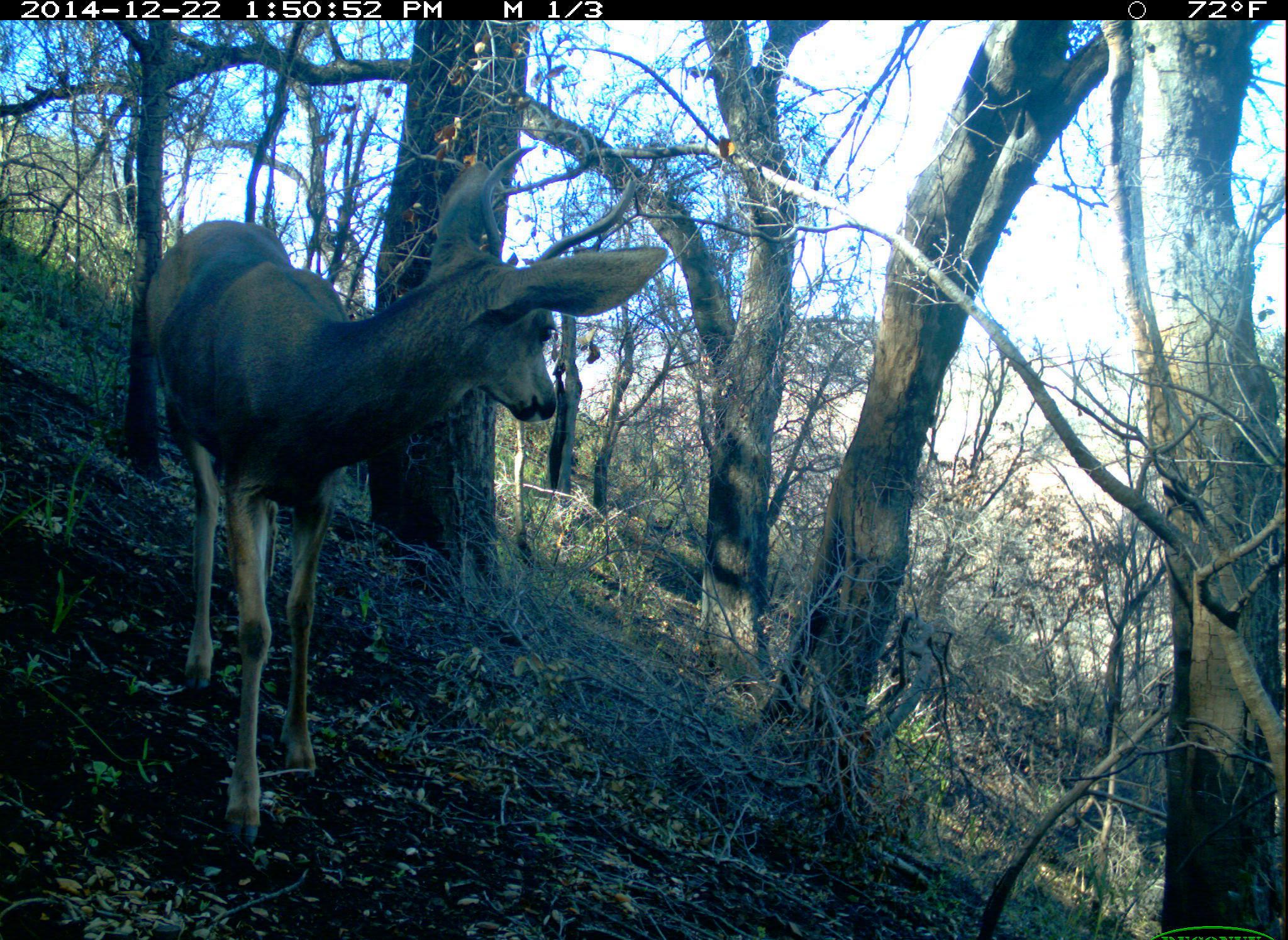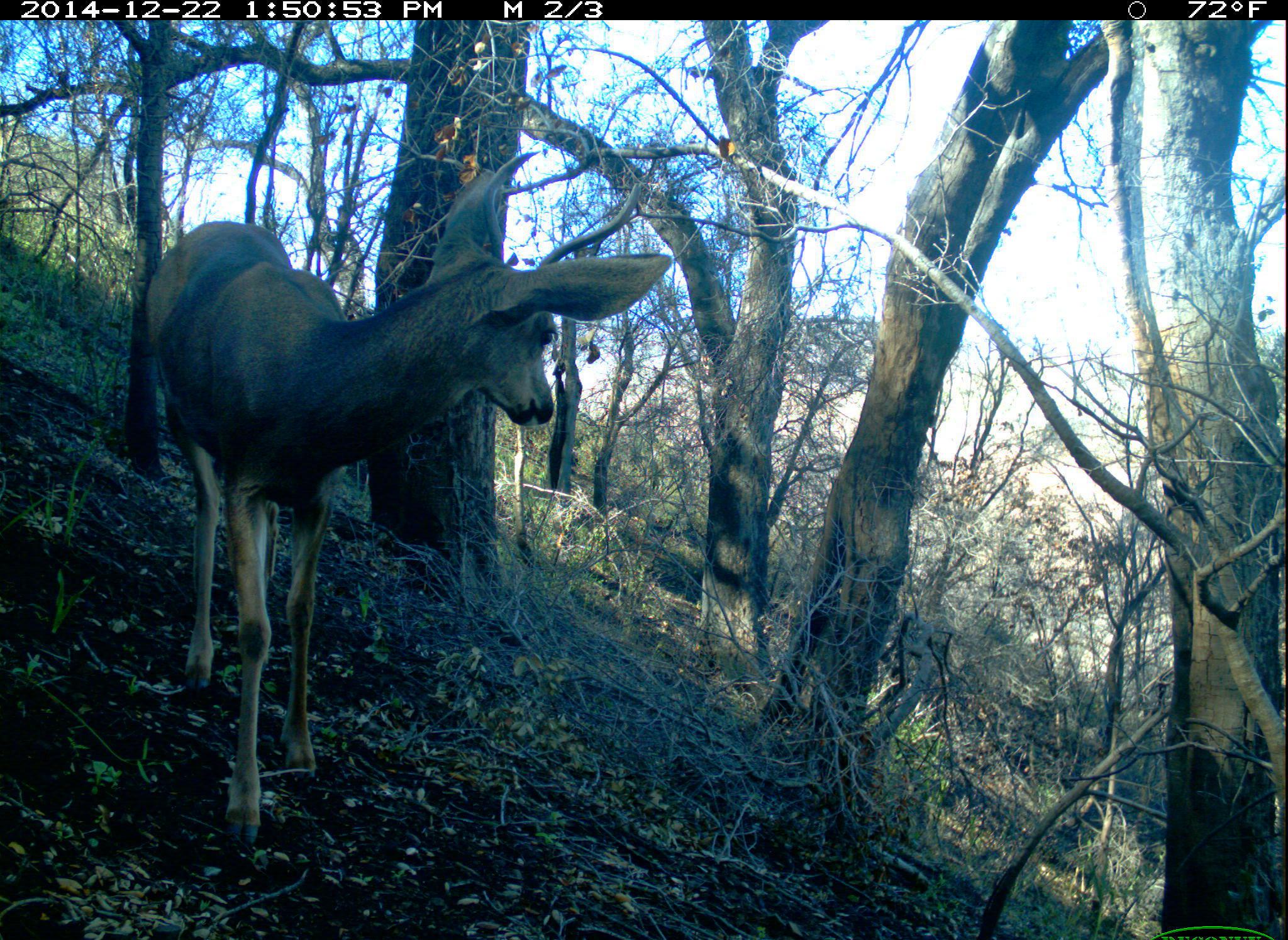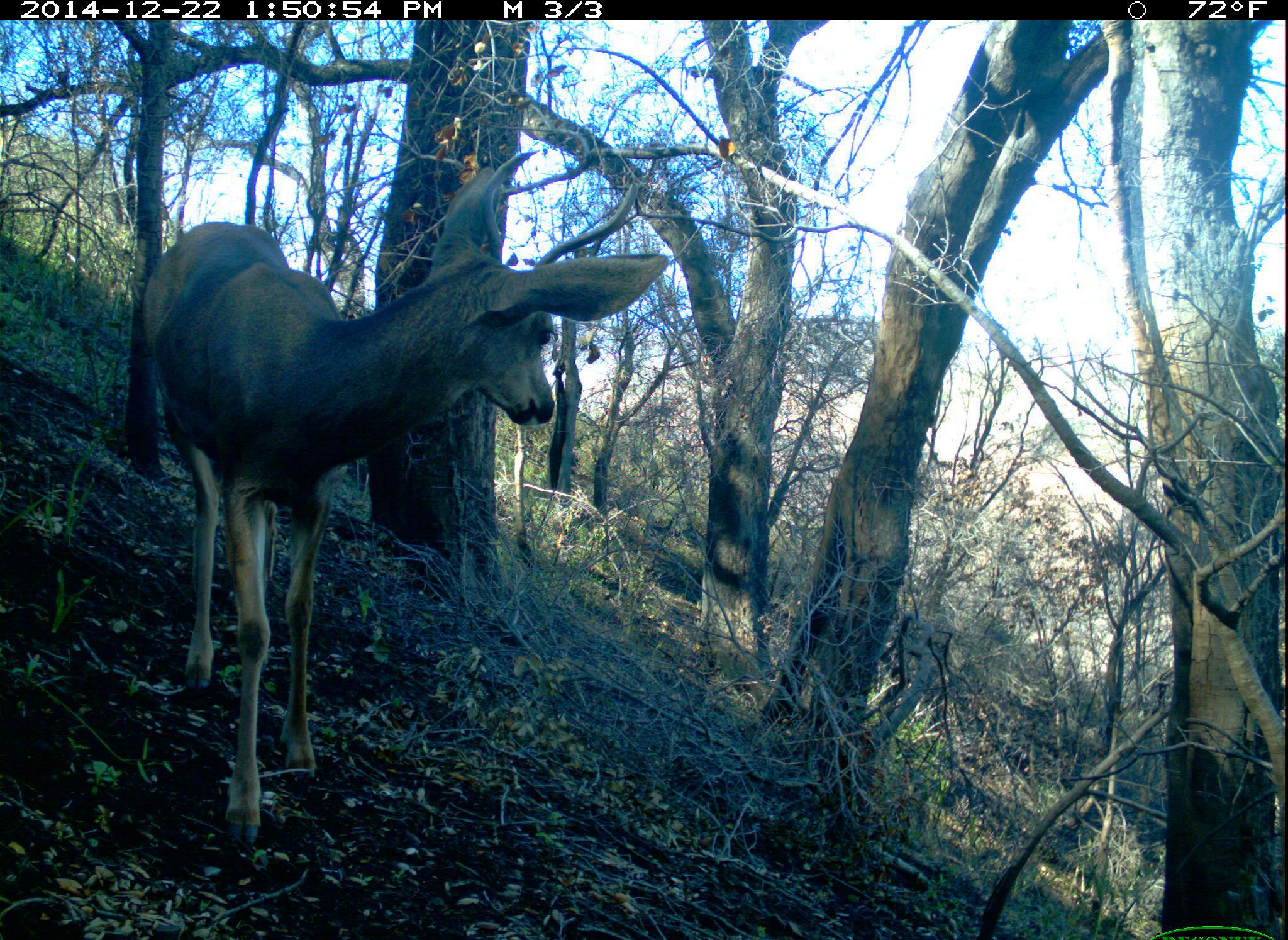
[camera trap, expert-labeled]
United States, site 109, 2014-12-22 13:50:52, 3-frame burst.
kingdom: Animalia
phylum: Chordata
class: Mammalia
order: Artiodactyla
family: Cervidae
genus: Odocoileus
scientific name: Odocoileus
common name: deer